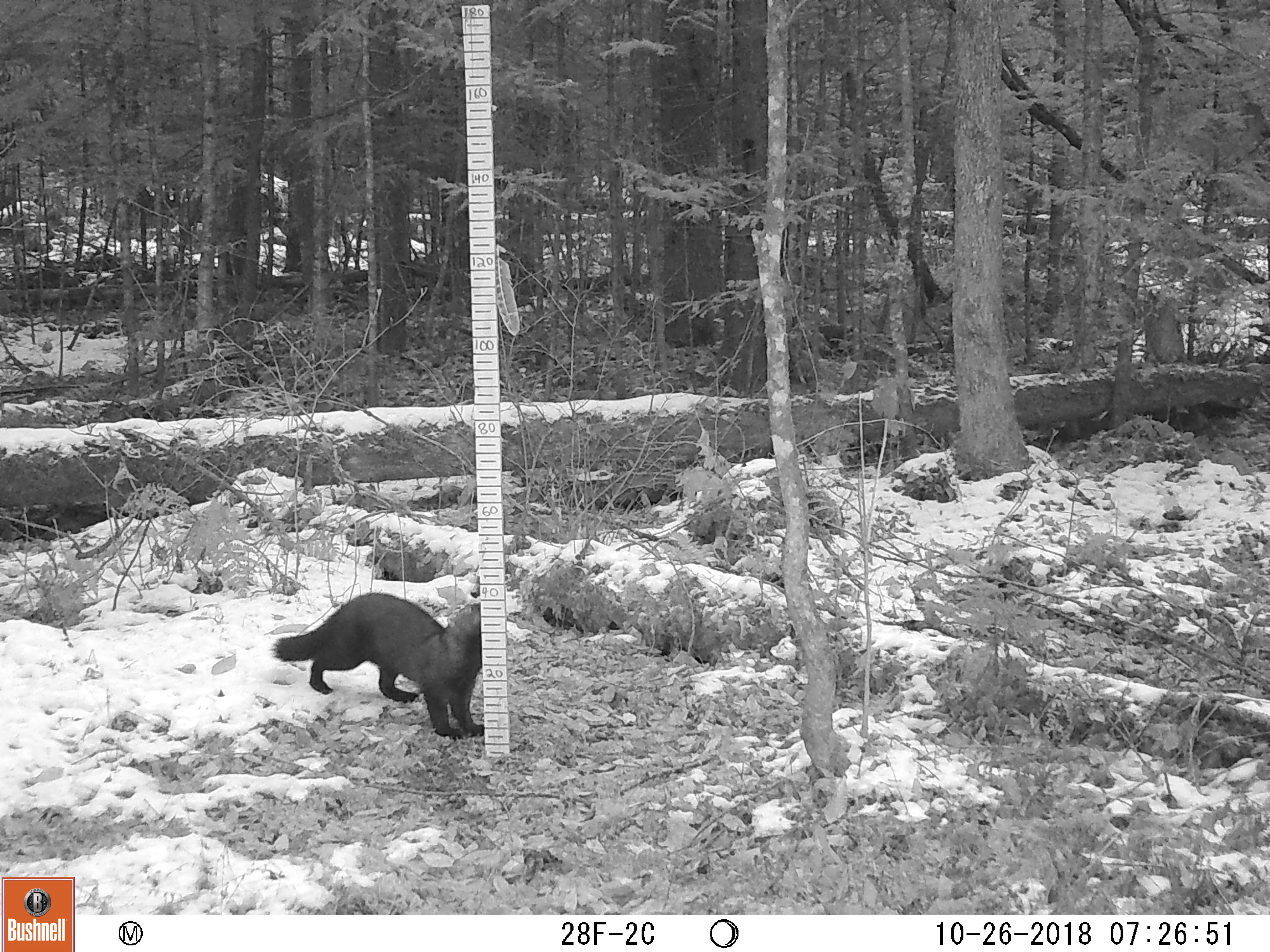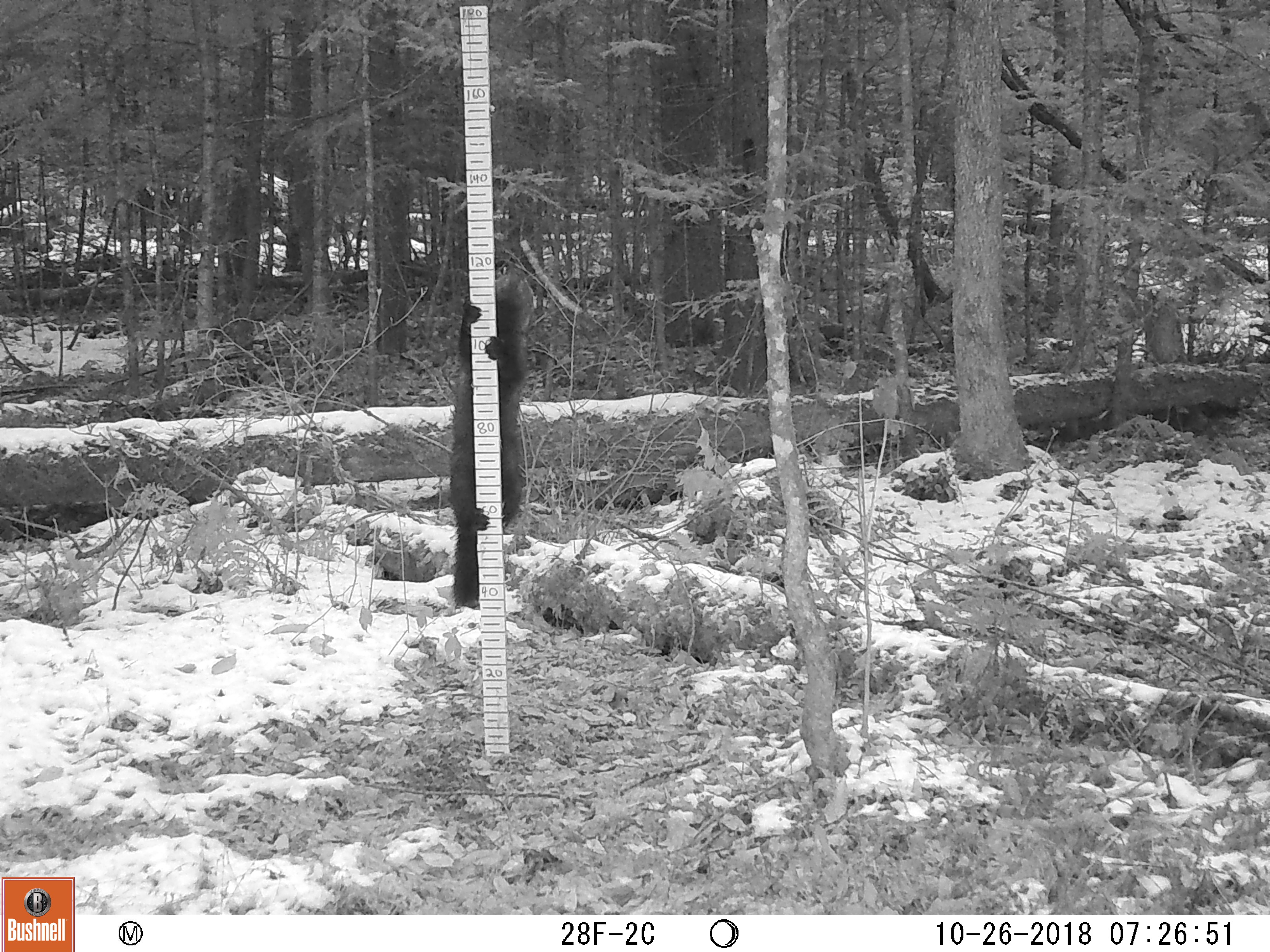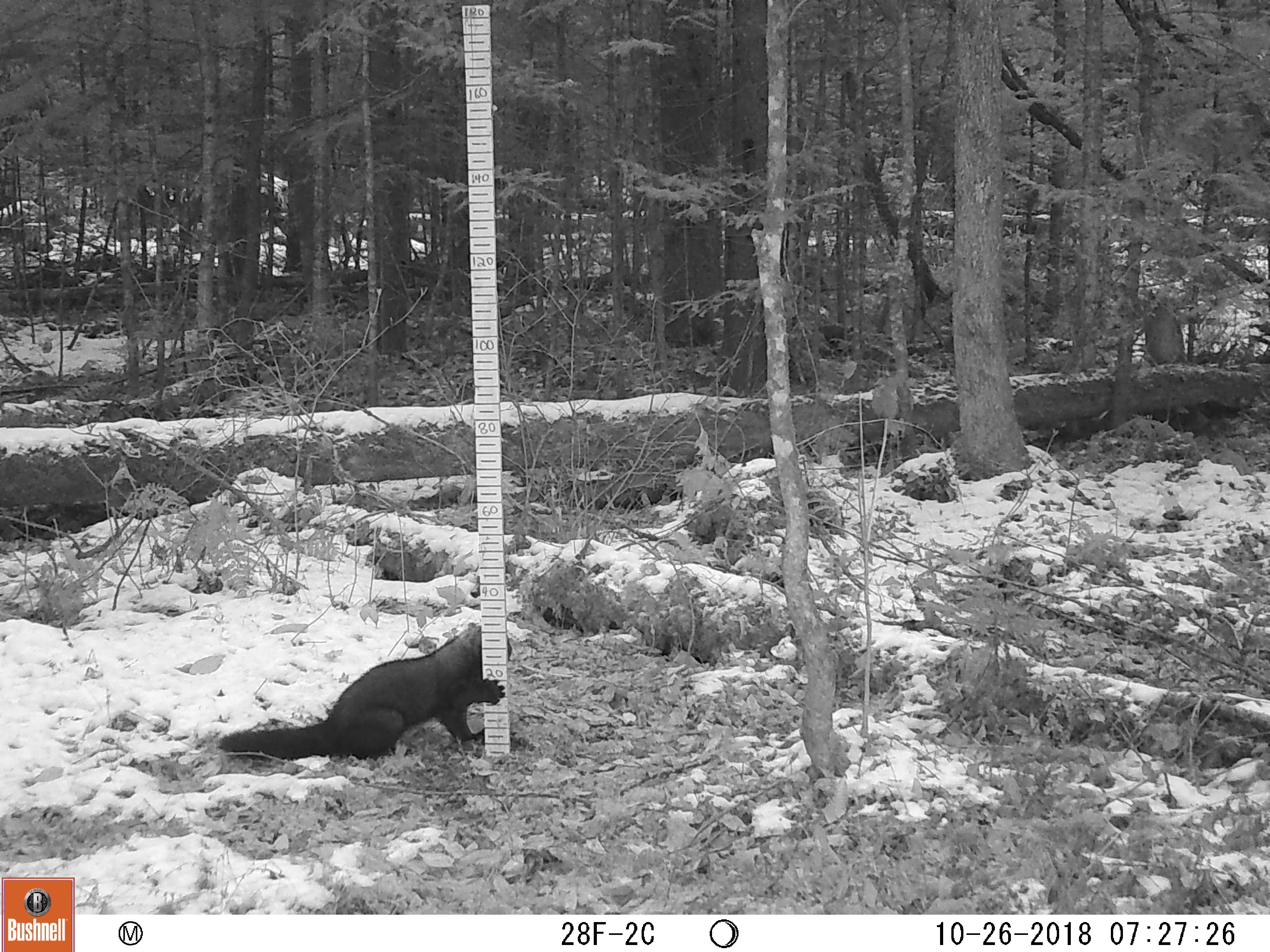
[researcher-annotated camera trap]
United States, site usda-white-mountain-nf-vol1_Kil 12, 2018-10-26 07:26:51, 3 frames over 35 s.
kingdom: Animalia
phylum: Chordata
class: Mammalia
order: Carnivora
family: Mustelidae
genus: Pekania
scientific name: Pekania pennanti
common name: fisher